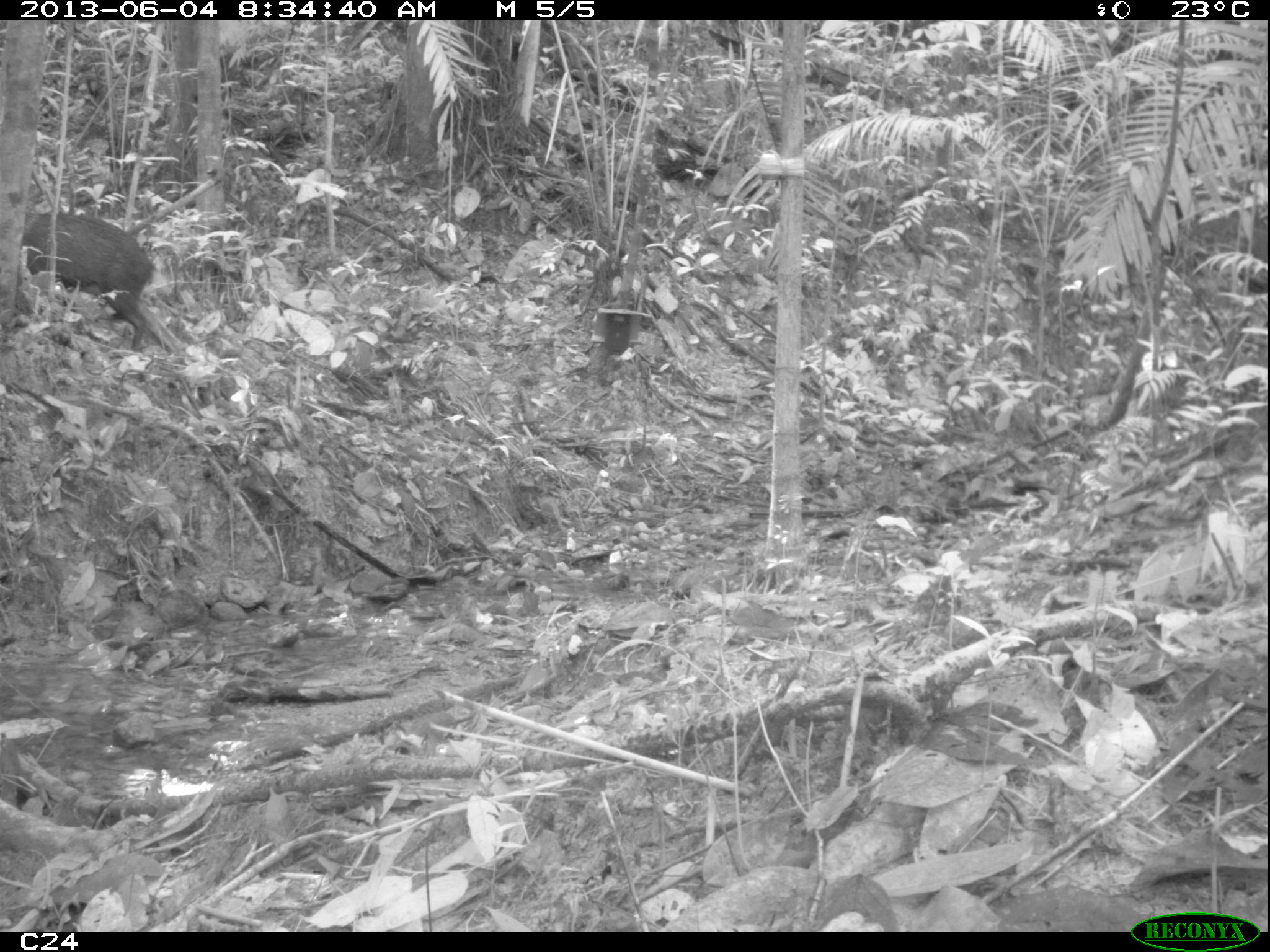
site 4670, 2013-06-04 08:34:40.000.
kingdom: Animalia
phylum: Chordata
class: Mammalia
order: Artiodactyla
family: Tayassuidae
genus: Pecari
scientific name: Pecari tajacu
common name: collared peccary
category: tayassu tajacu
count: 6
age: adult